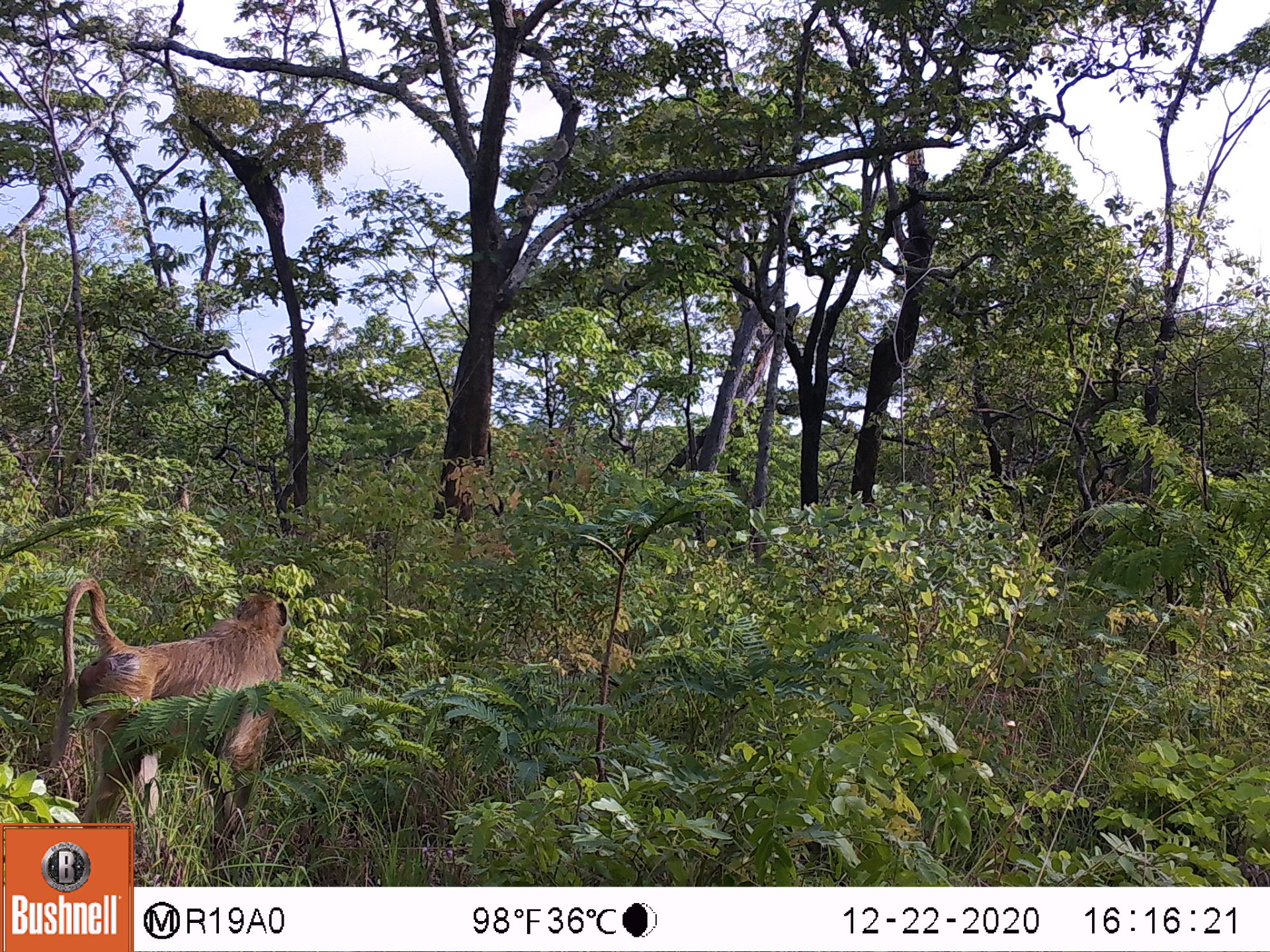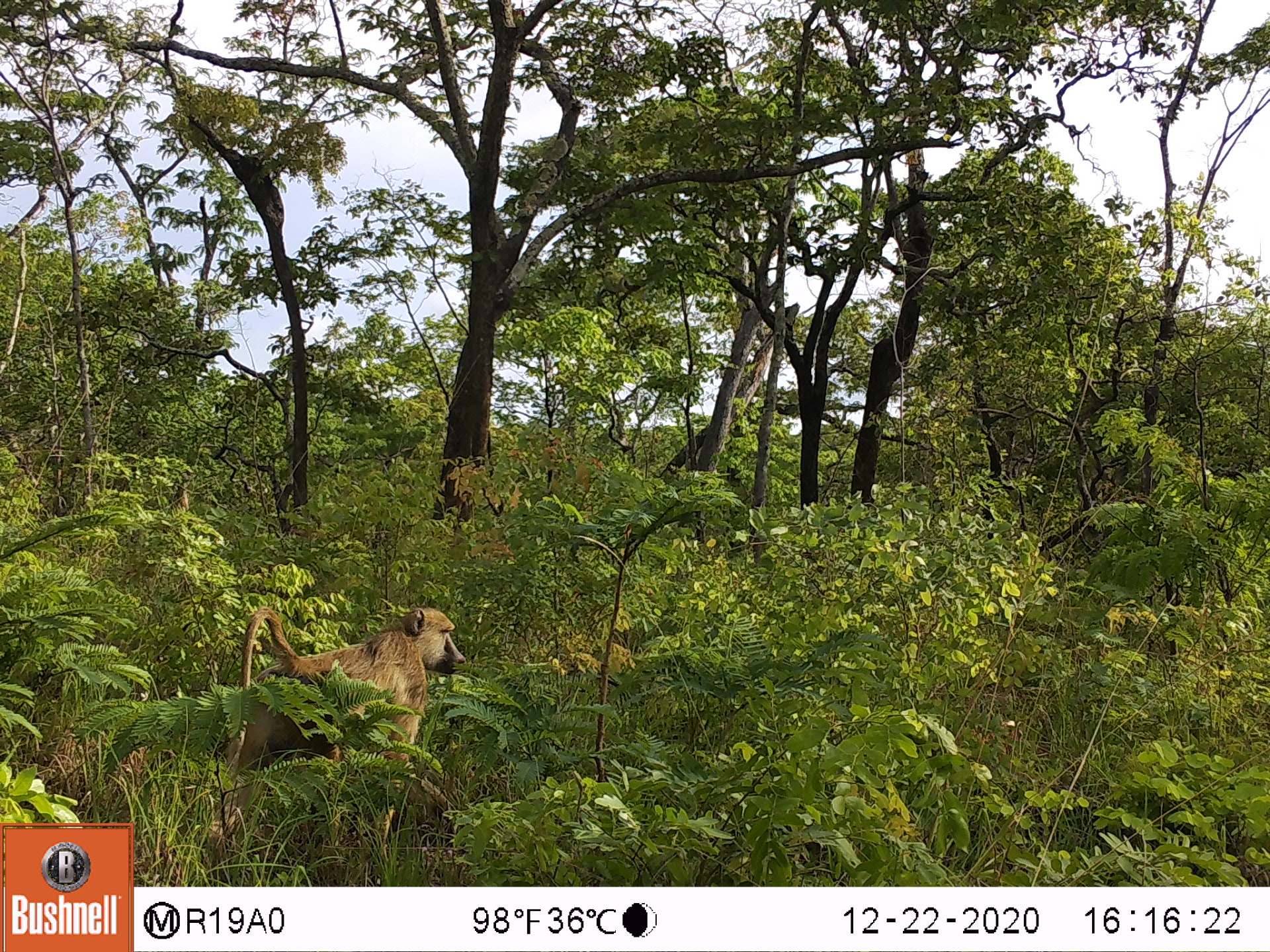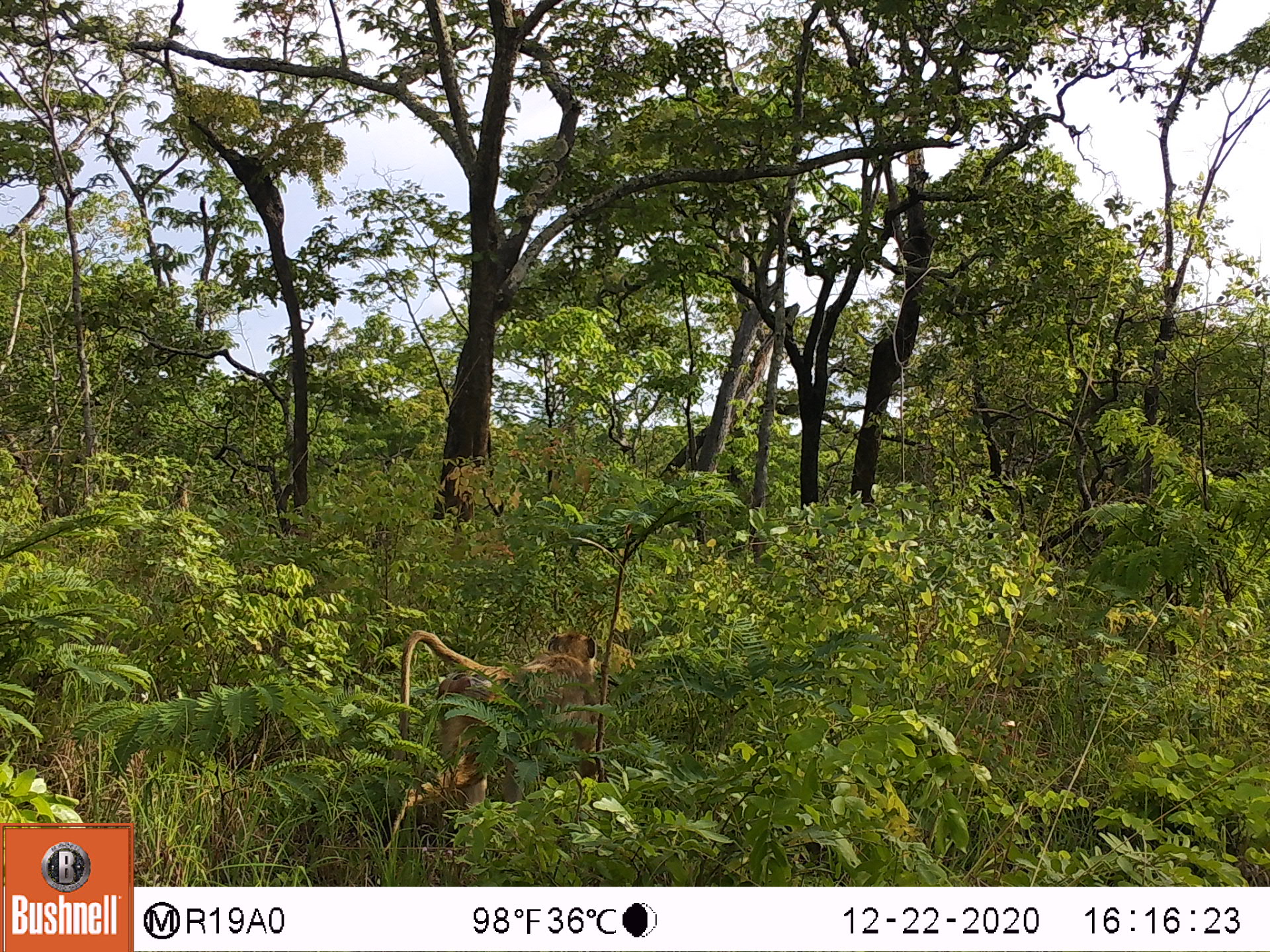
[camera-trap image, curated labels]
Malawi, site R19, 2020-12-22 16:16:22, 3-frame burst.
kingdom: Animalia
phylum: Chordata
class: Mammalia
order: Primates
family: Cercopithecidae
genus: Papio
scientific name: Papio cynocephalus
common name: yellow baboon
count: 1